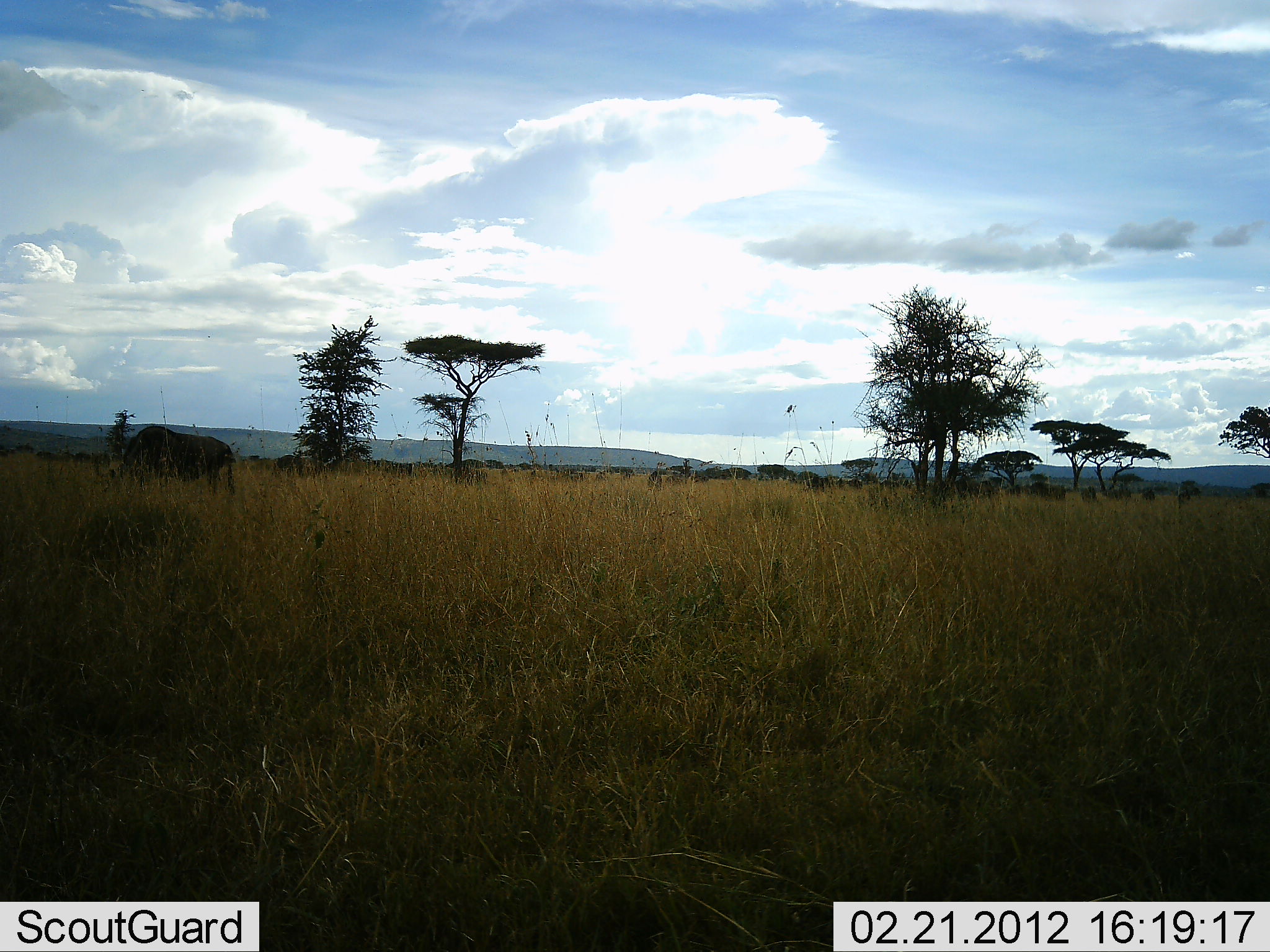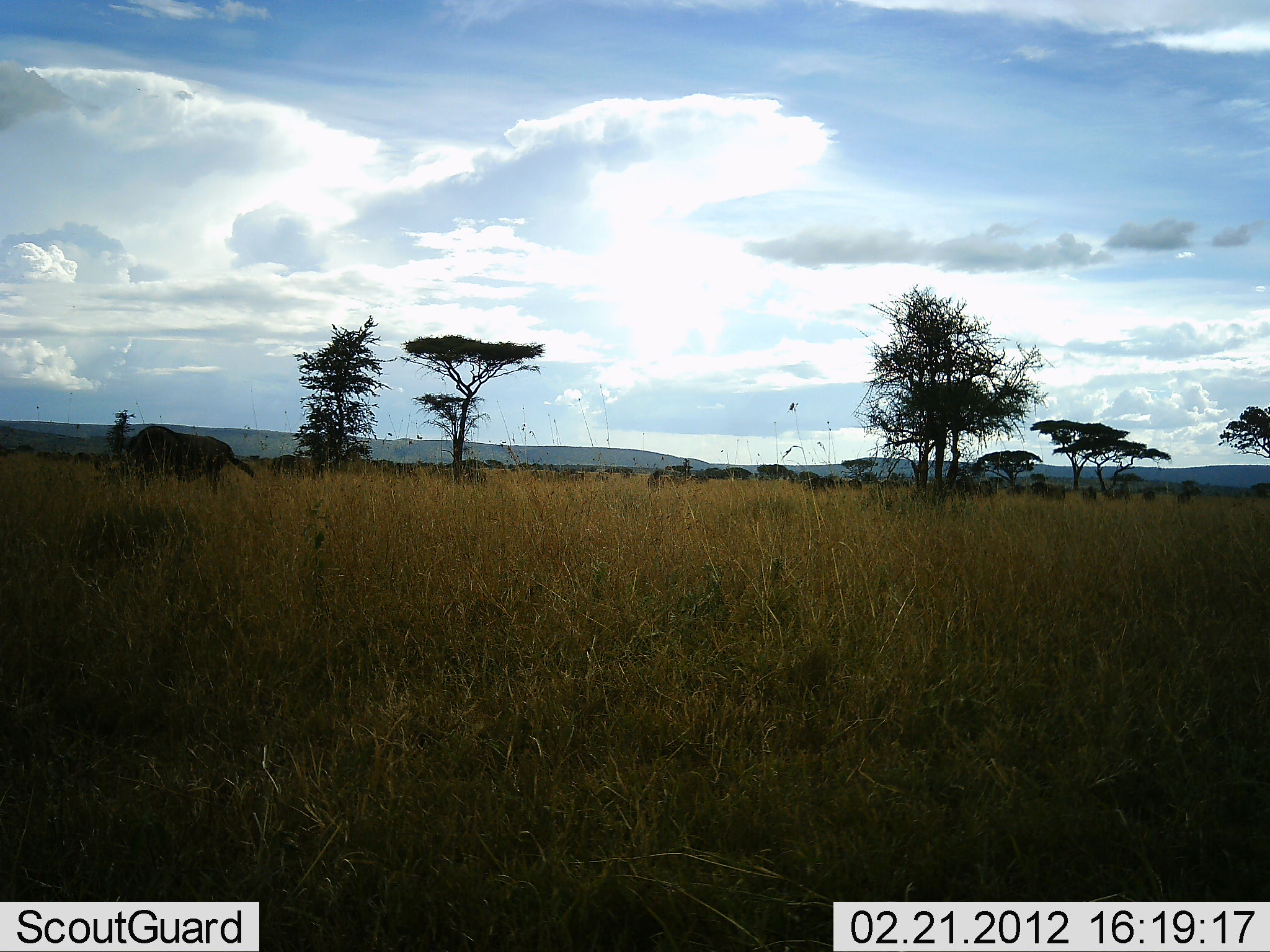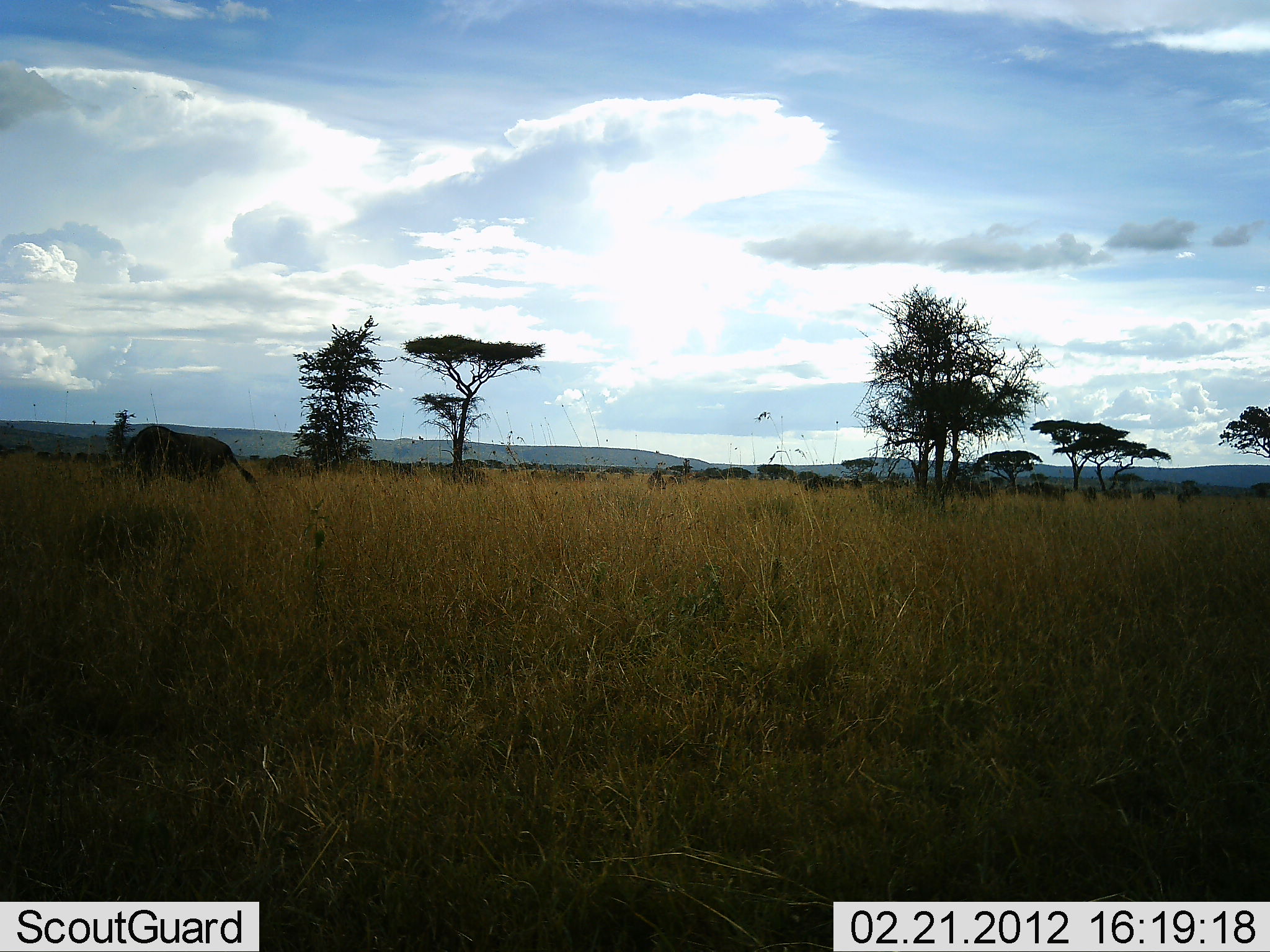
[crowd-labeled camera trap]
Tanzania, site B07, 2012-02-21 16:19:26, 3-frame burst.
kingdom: Animalia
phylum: Chordata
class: Mammalia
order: Artiodactyla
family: Bovidae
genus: Connochaetes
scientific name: Connochaetes taurinus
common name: blue wildebeest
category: wildebeest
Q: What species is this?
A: Wildebeest (blue wildebeest) (Connochaetes taurinus).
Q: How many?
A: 1.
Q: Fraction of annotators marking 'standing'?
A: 50%.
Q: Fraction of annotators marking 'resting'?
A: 6%.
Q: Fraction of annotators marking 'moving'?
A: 0%.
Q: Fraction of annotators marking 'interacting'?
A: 0%.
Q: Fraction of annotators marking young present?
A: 0%.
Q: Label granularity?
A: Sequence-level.